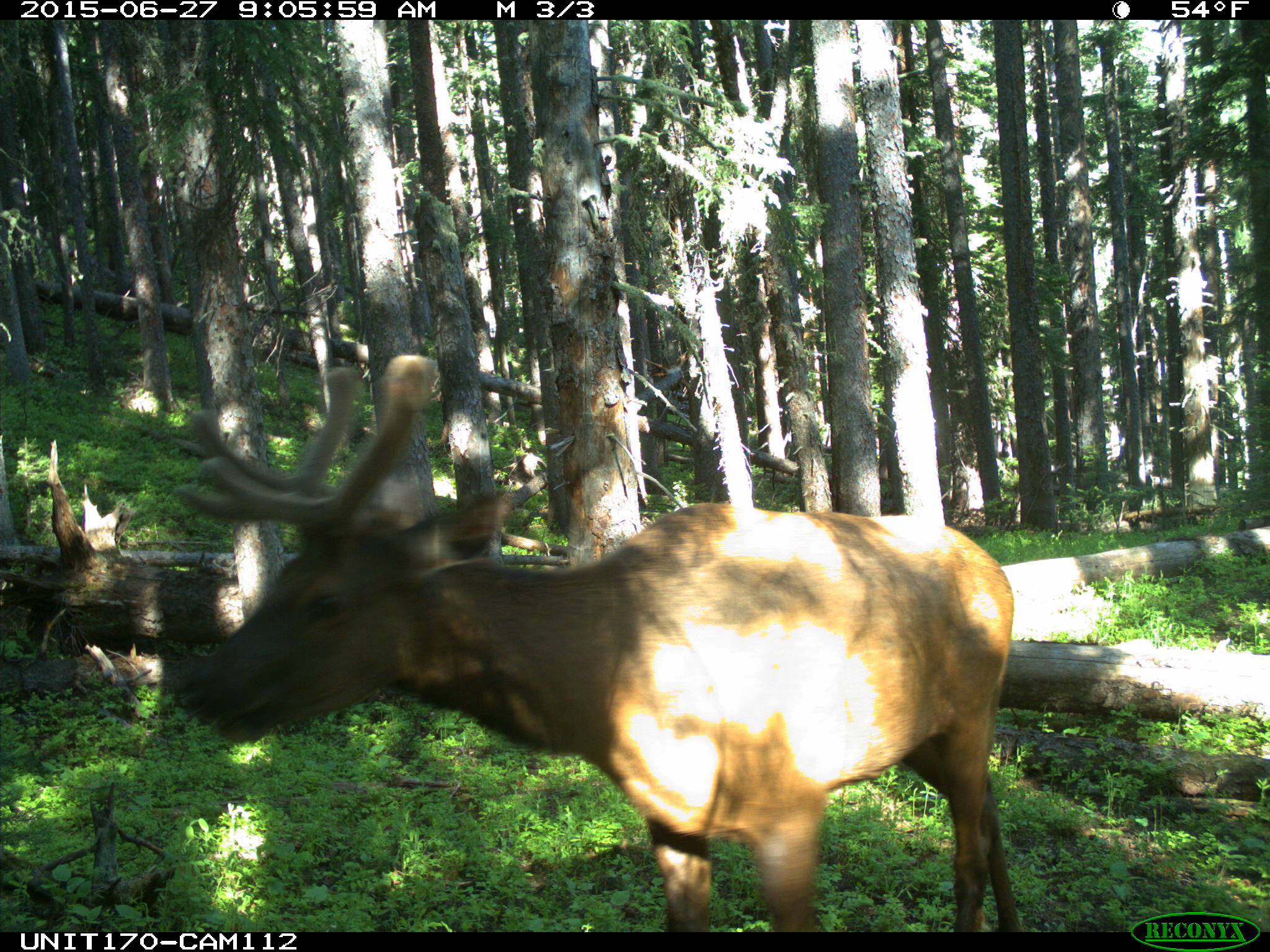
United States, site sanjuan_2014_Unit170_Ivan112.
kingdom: Animalia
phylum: Chordata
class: Mammalia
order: Artiodactyla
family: Cervidae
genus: Cervus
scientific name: Cervus elaphus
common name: red deer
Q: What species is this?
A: Cervus elaphus (red deer).